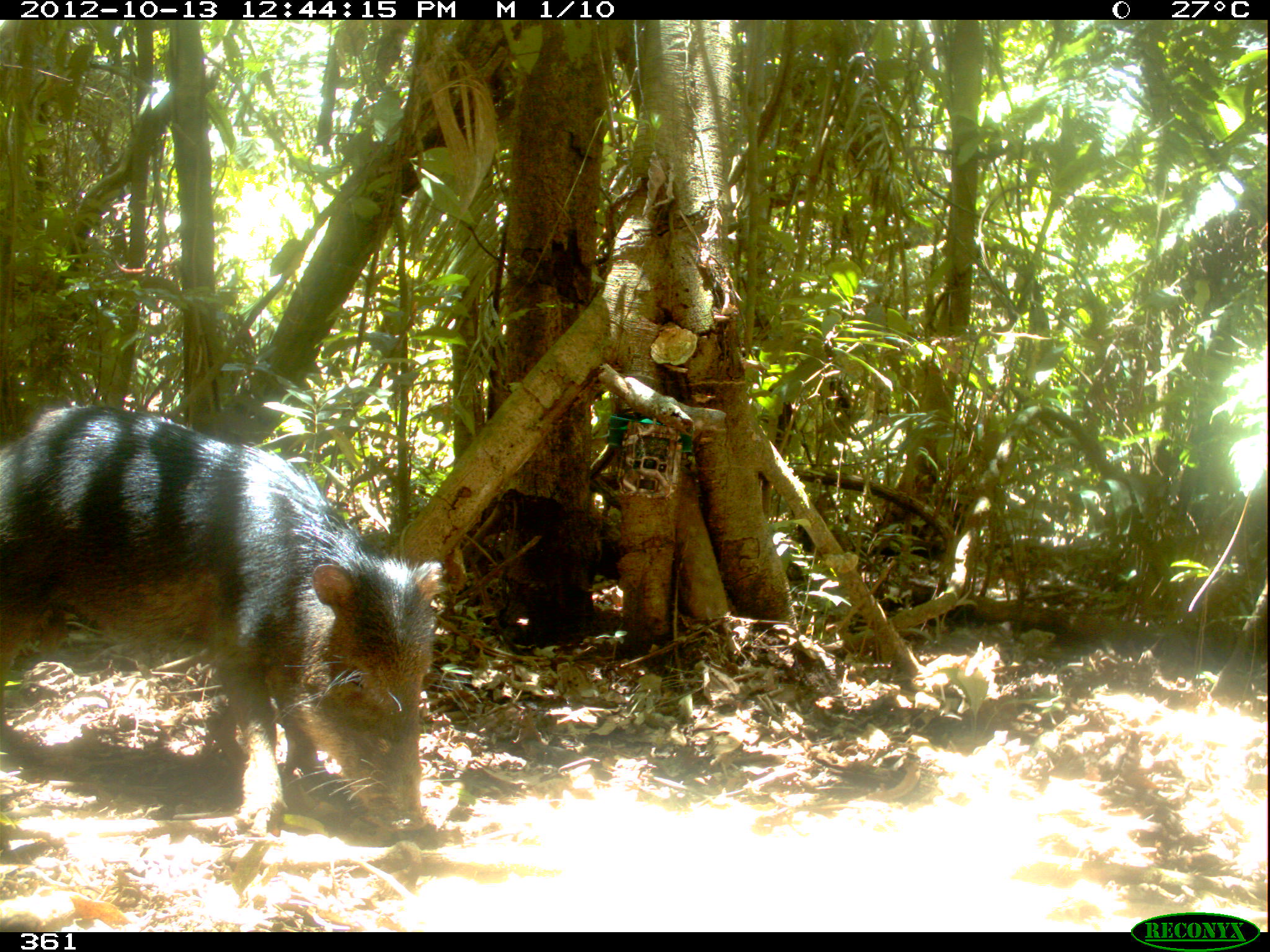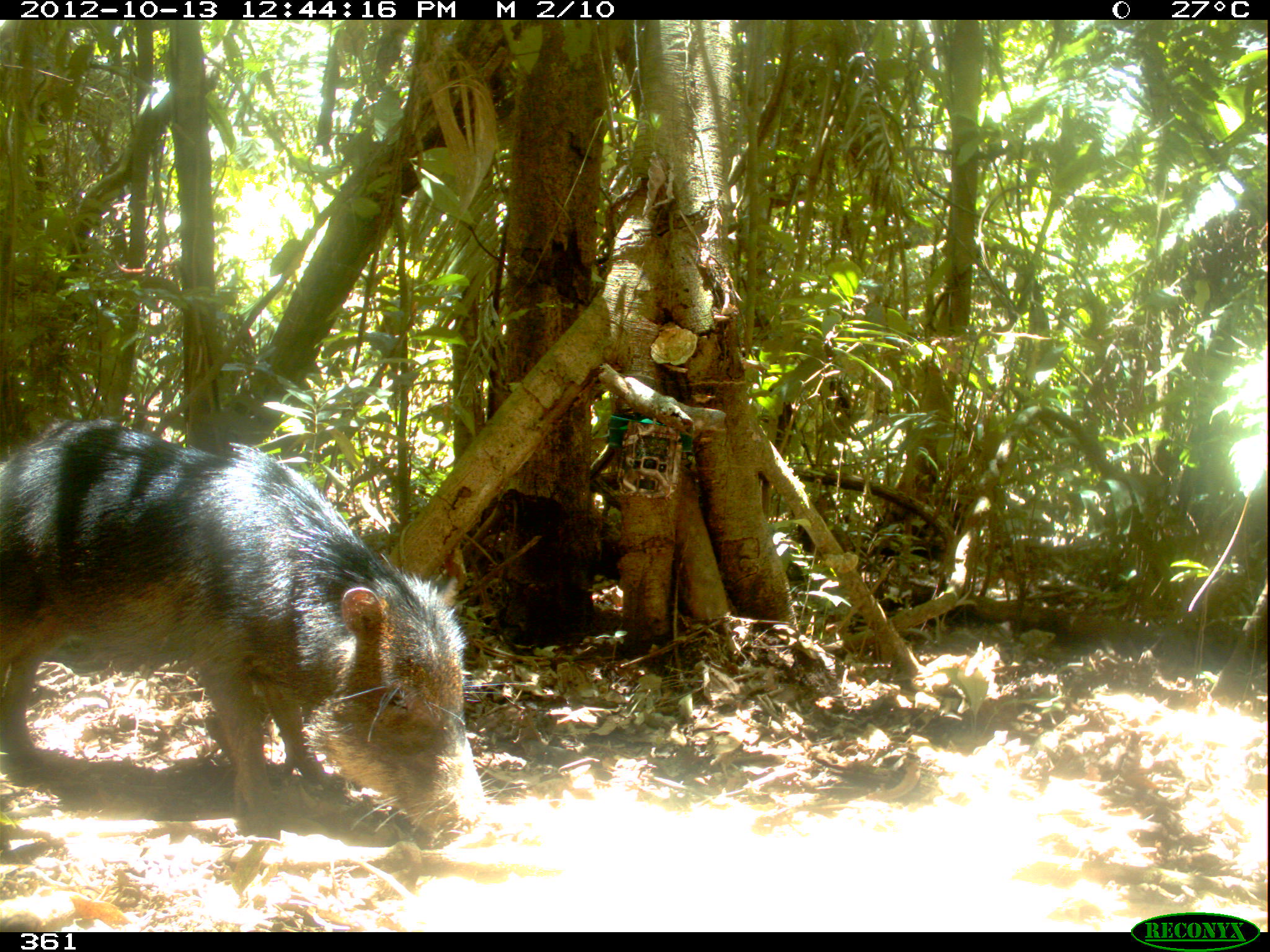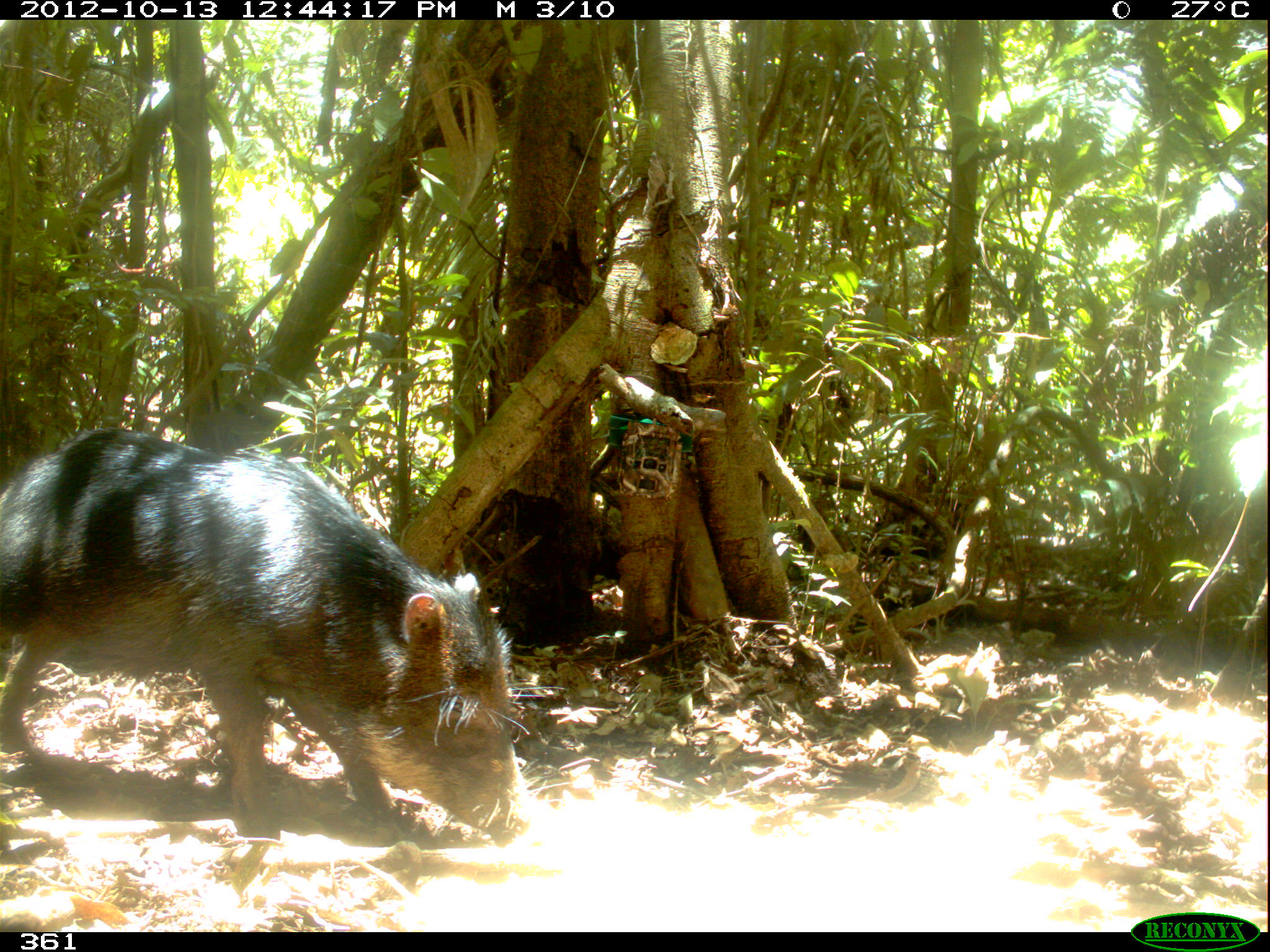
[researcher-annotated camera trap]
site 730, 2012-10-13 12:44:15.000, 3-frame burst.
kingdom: Animalia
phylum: Chordata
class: Mammalia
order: Artiodactyla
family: Tayassuidae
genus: Tayassu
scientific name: Tayassu pecari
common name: white-lipped peccary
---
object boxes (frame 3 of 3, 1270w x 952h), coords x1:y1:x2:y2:
tayassu pecari: 1:424:569:847